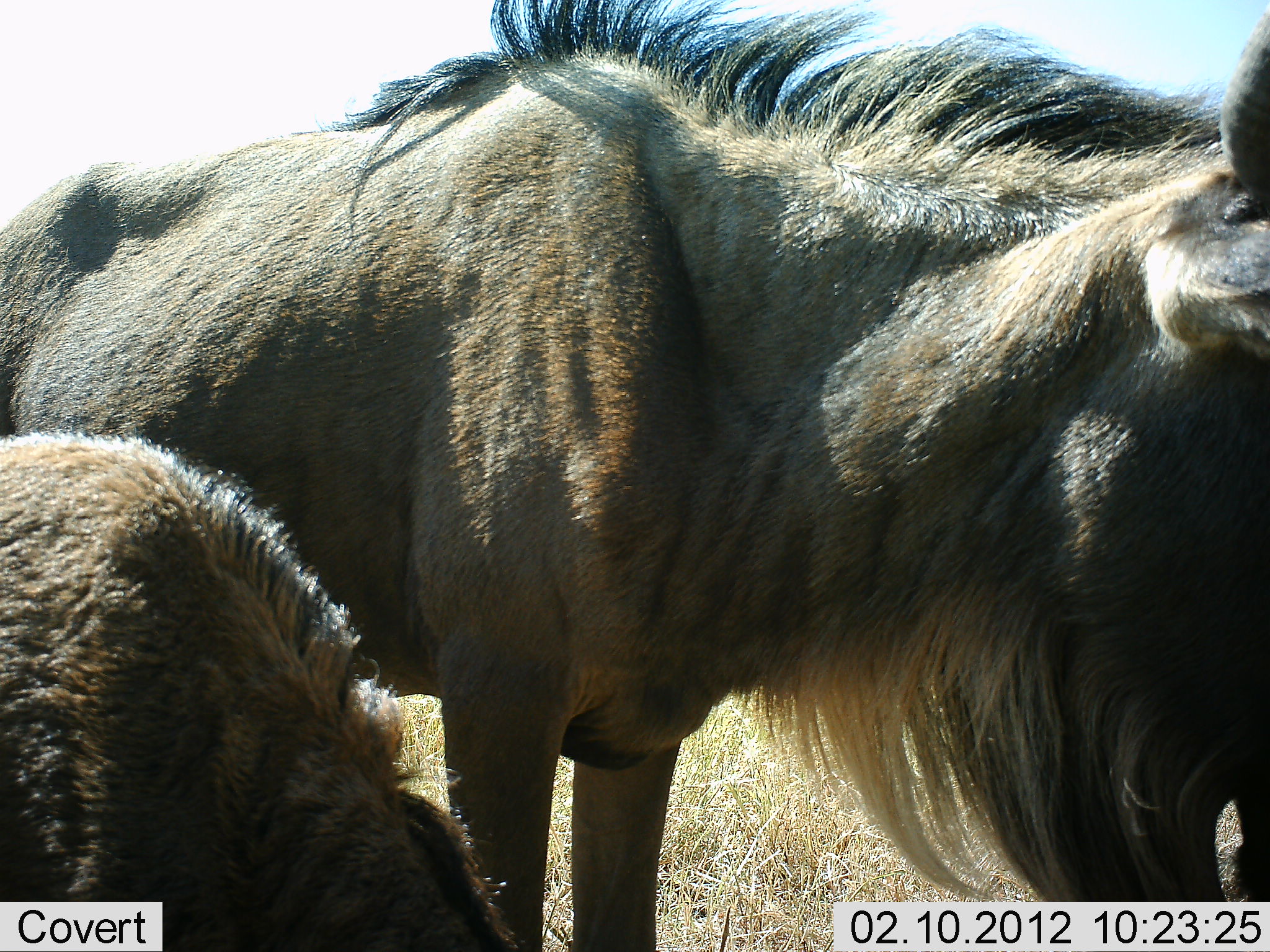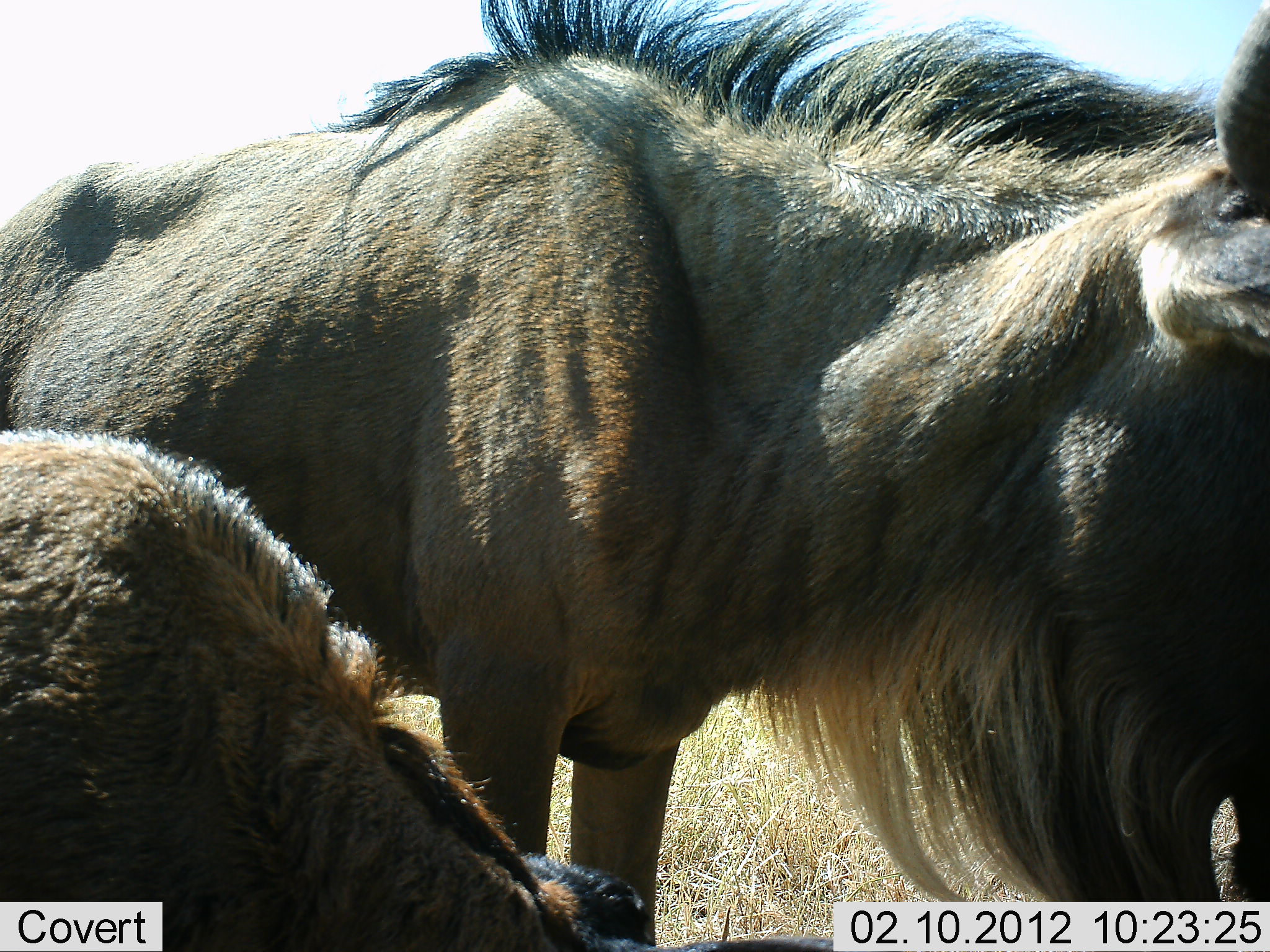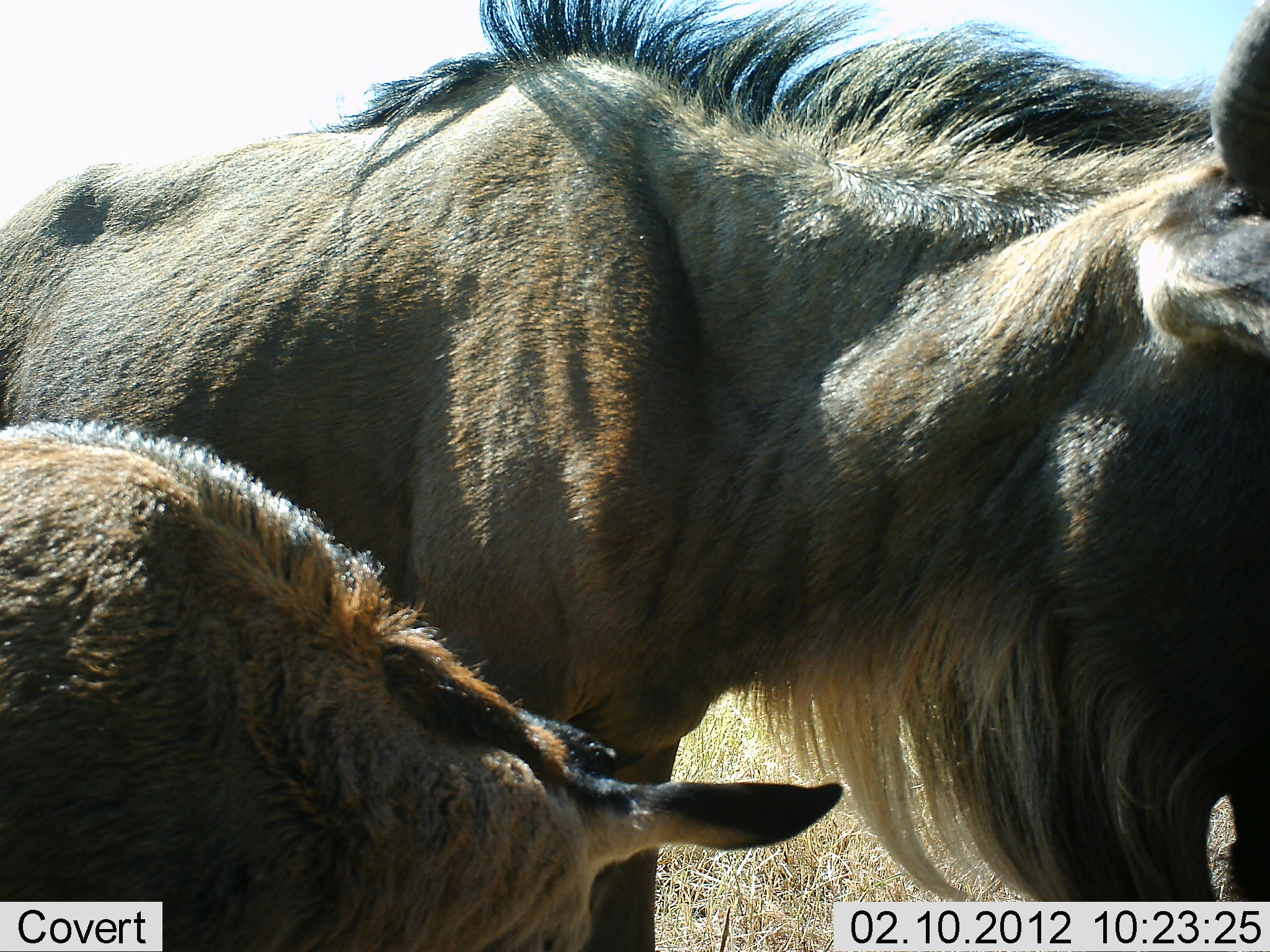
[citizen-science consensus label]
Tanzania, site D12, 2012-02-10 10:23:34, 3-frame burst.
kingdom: Animalia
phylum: Chordata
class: Mammalia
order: Artiodactyla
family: Bovidae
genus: Connochaetes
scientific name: Connochaetes taurinus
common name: blue wildebeest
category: wildebeest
Wildebeest (blue wildebeest) (Connochaetes taurinus), count 2. Behavior (volunteer vote fractions): standing 72%, resting 17%, moving 0%, interacting 0%. Young present (vote fraction): 50%. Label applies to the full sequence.